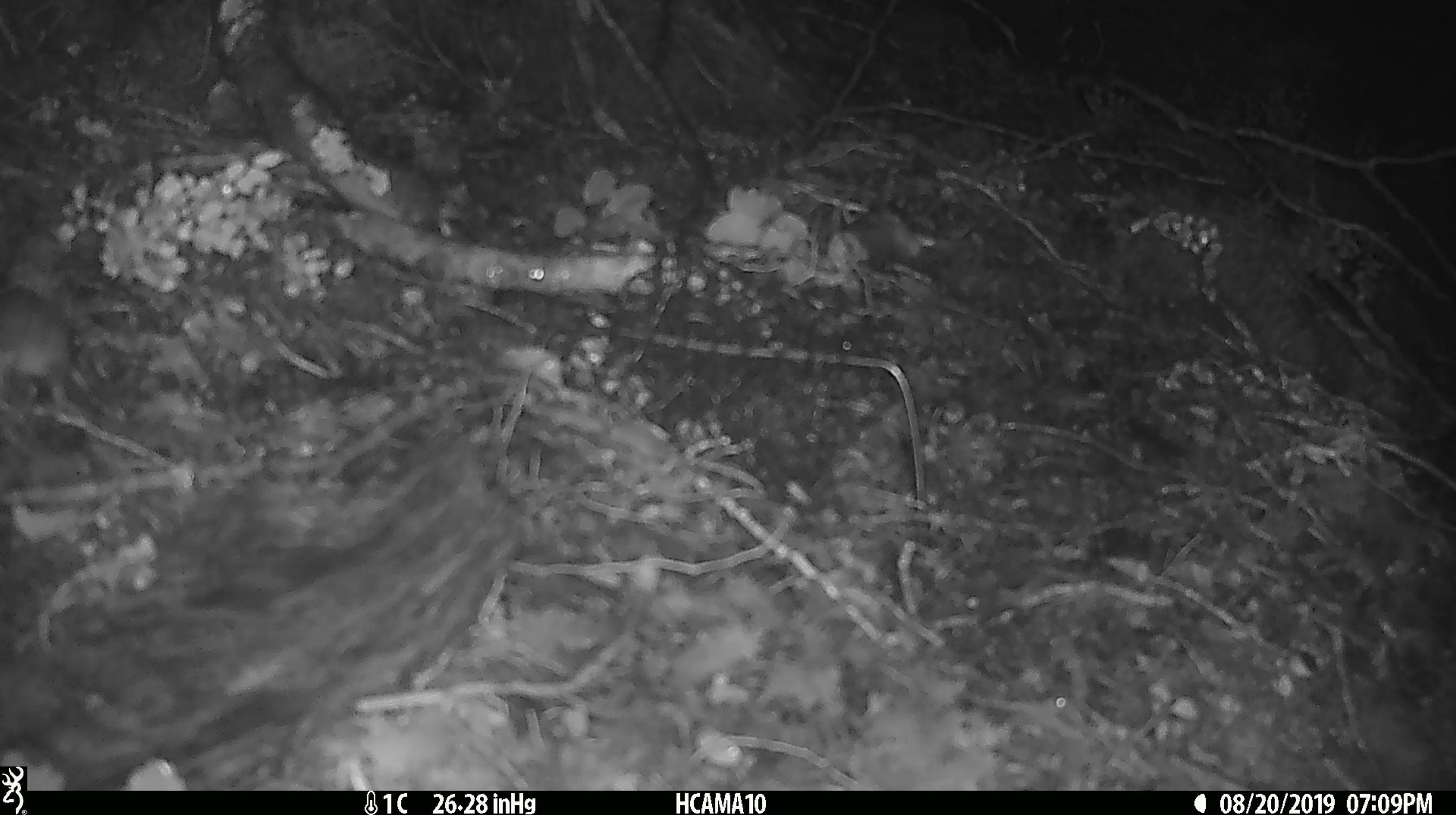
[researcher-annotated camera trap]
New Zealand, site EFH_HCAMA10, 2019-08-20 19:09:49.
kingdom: Animalia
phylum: Chordata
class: Mammalia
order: Rodentia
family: Muridae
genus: Mus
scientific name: Mus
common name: mouse